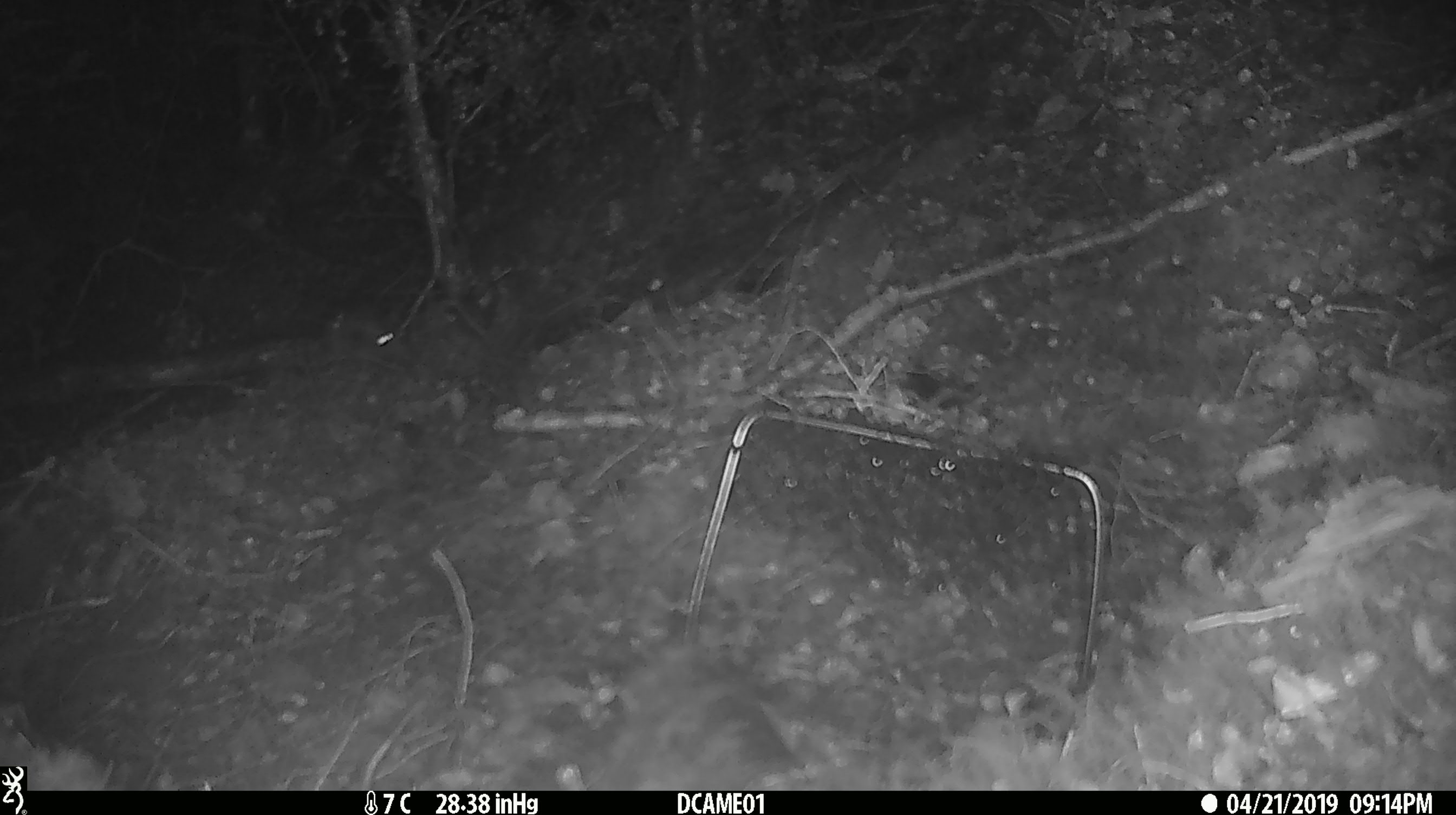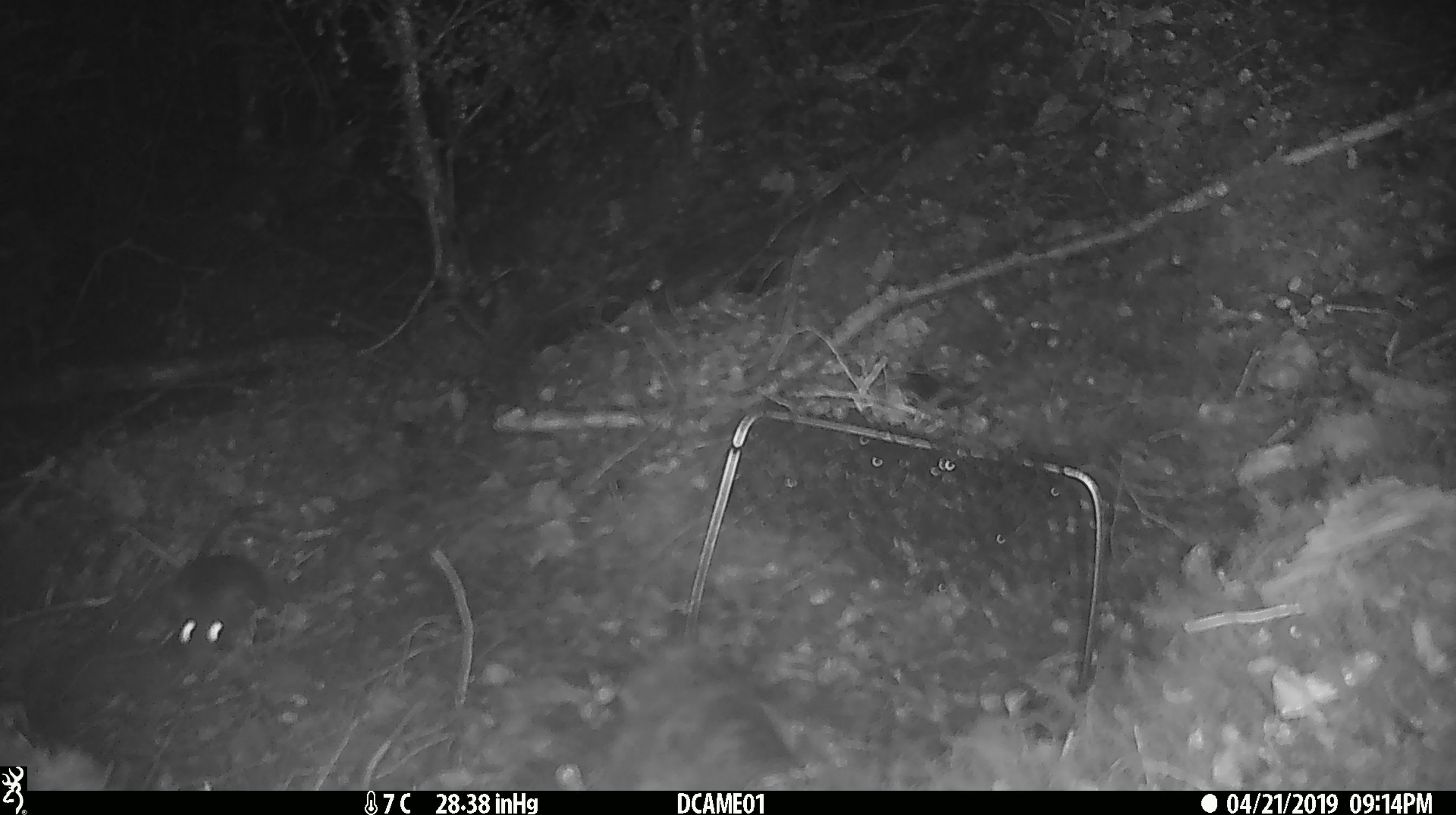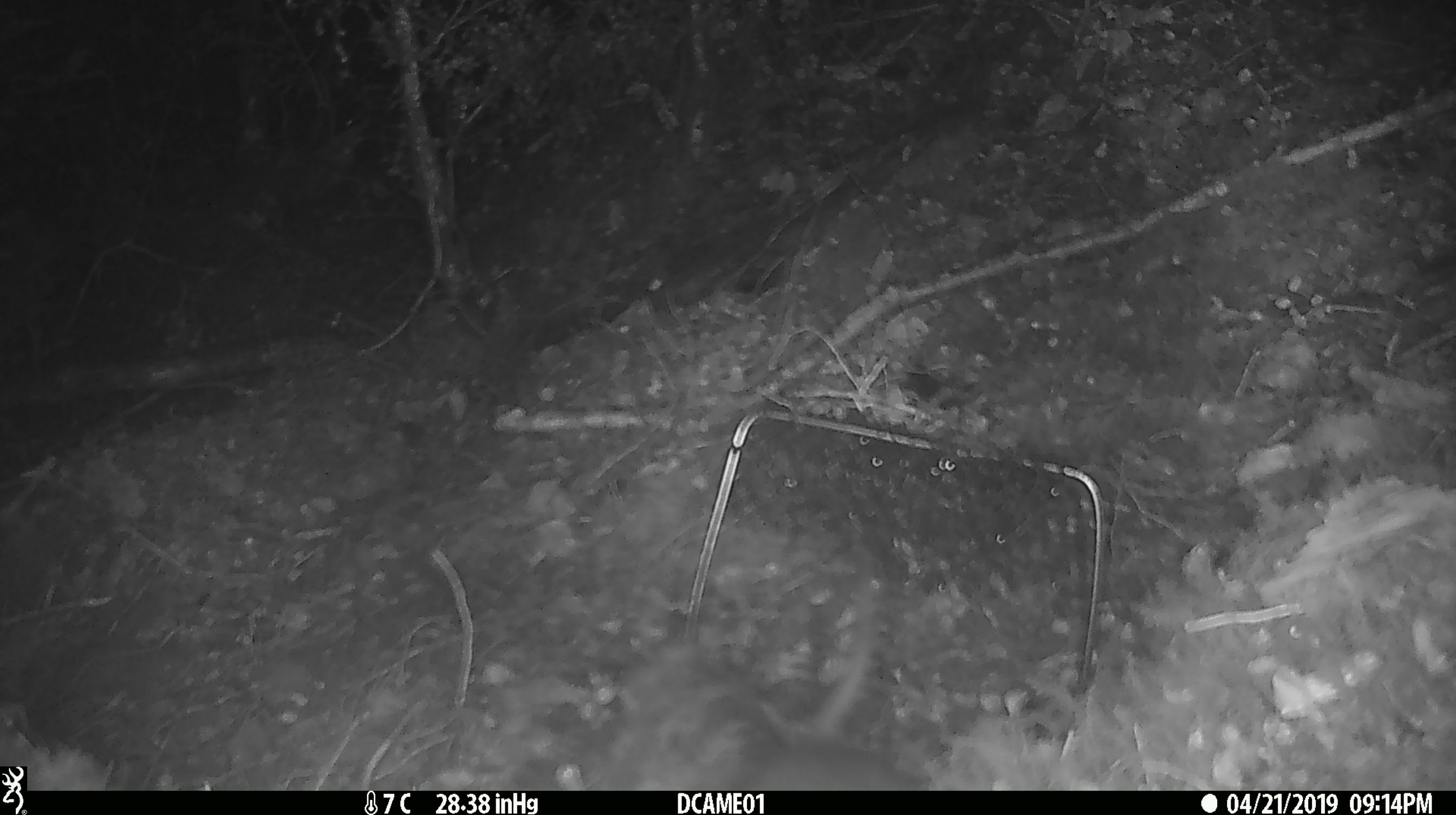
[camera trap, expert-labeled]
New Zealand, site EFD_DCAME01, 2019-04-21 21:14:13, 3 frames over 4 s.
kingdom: Animalia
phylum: Chordata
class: Mammalia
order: Rodentia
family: Muridae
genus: Rattus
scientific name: Rattus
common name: rat